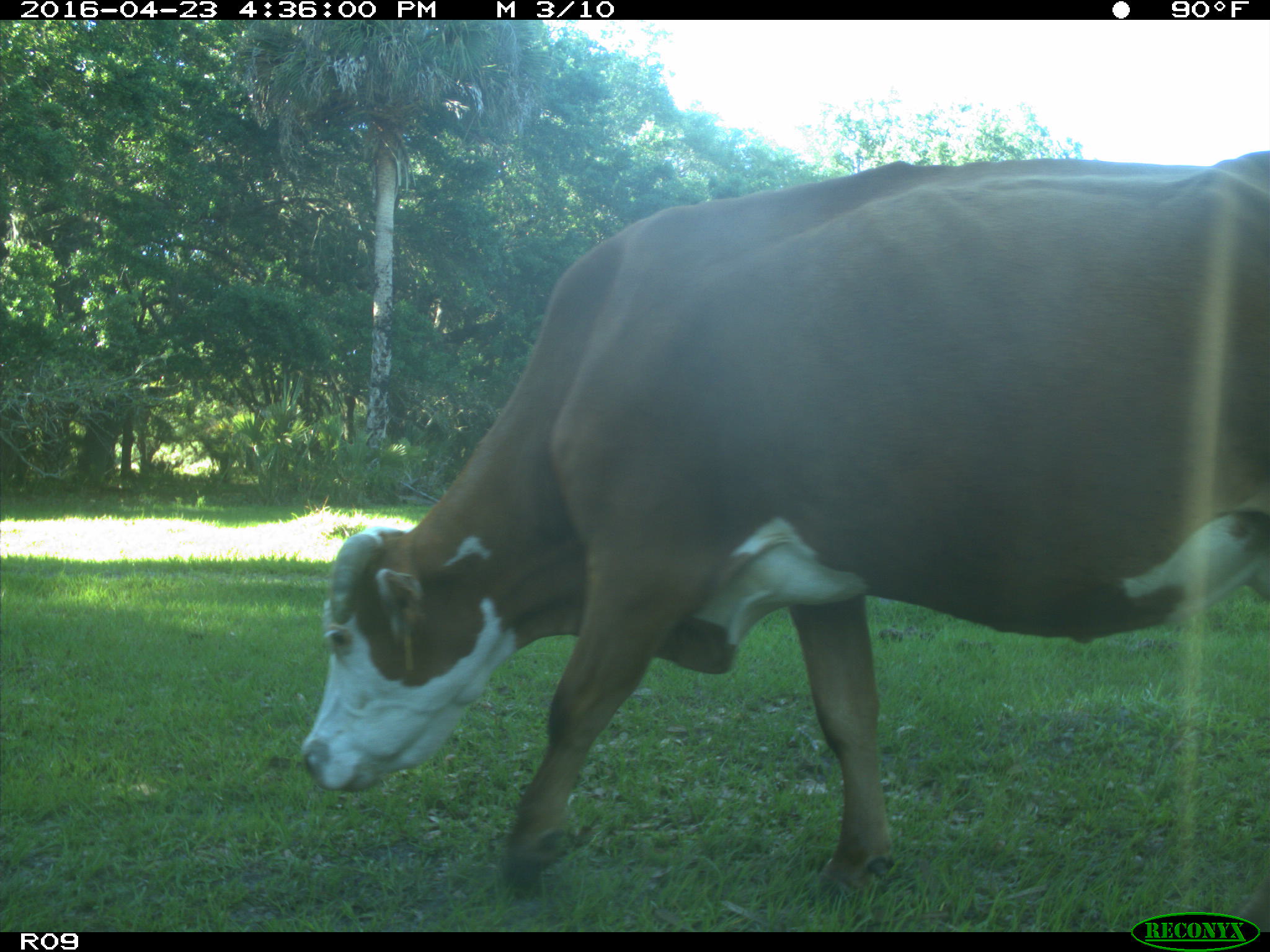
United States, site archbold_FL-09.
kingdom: Animalia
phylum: Chordata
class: Mammalia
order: Artiodactyla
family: Bovidae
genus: Bos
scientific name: Bos taurus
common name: domestic cow